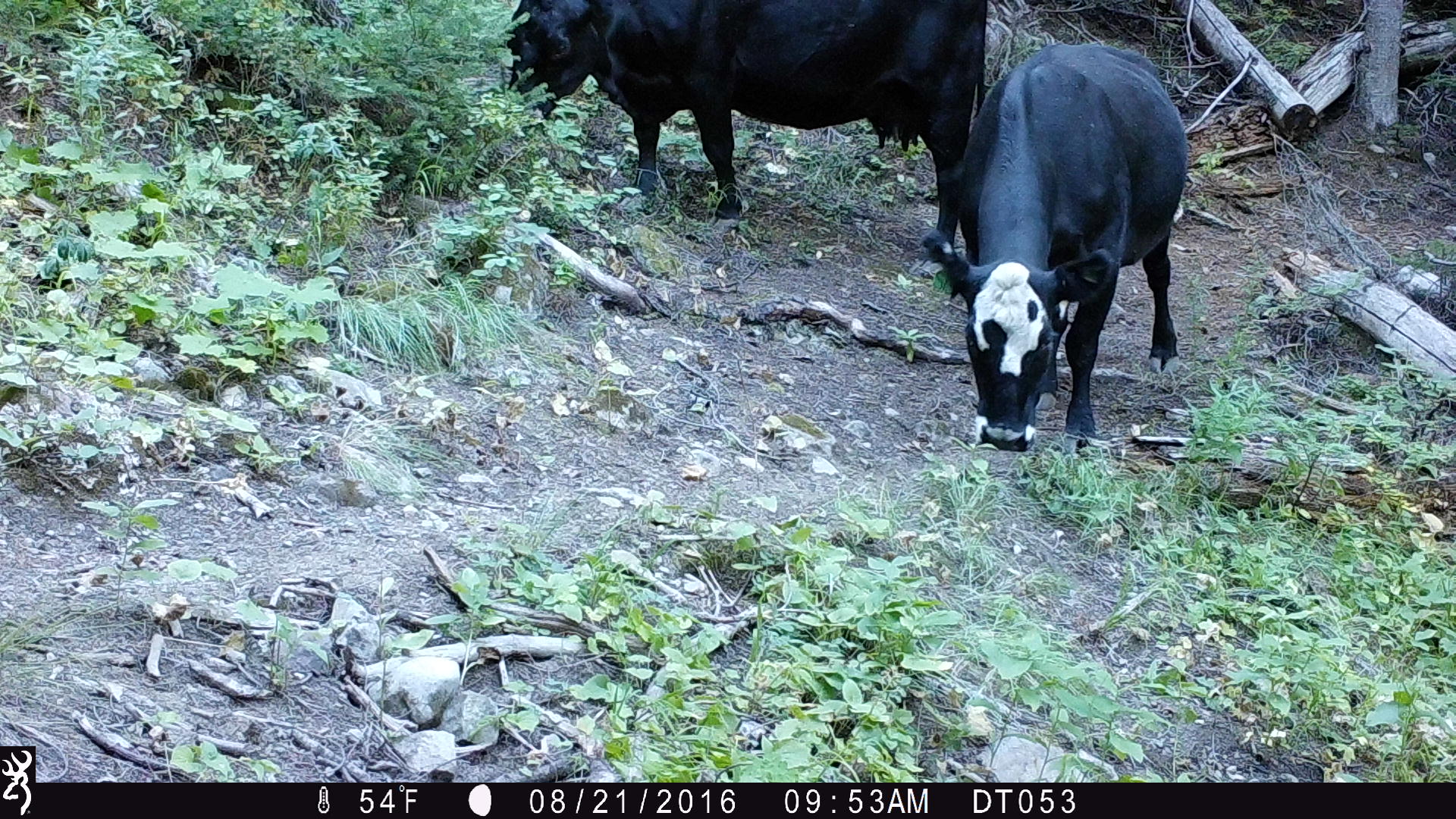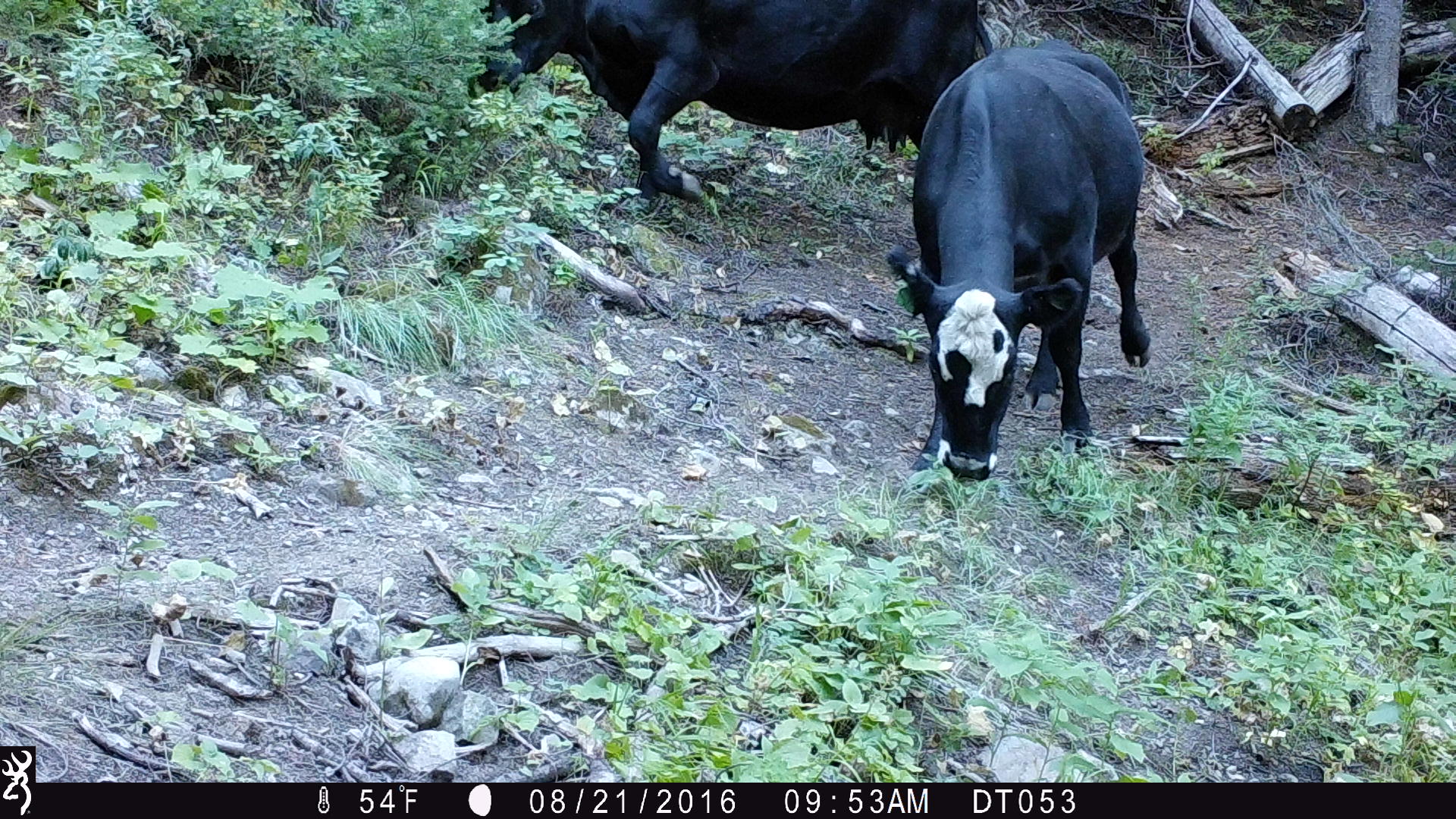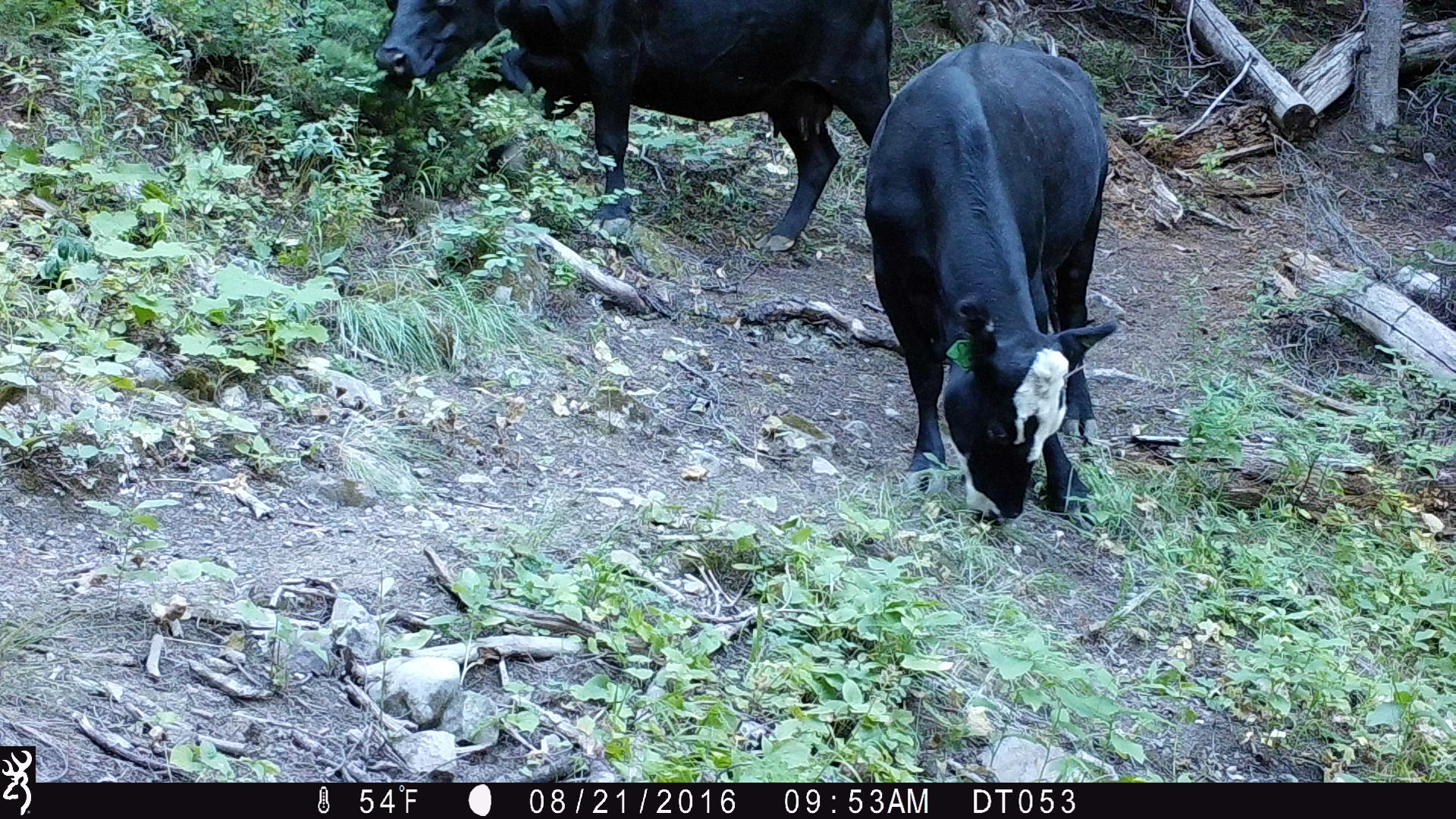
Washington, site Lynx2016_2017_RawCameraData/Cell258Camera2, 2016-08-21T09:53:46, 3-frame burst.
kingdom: Animalia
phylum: Chordata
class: Mammalia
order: Artiodactyla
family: Bovidae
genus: Bos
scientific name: Bos taurus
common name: domestic cattle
Domestic cattle (Bos taurus). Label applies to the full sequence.